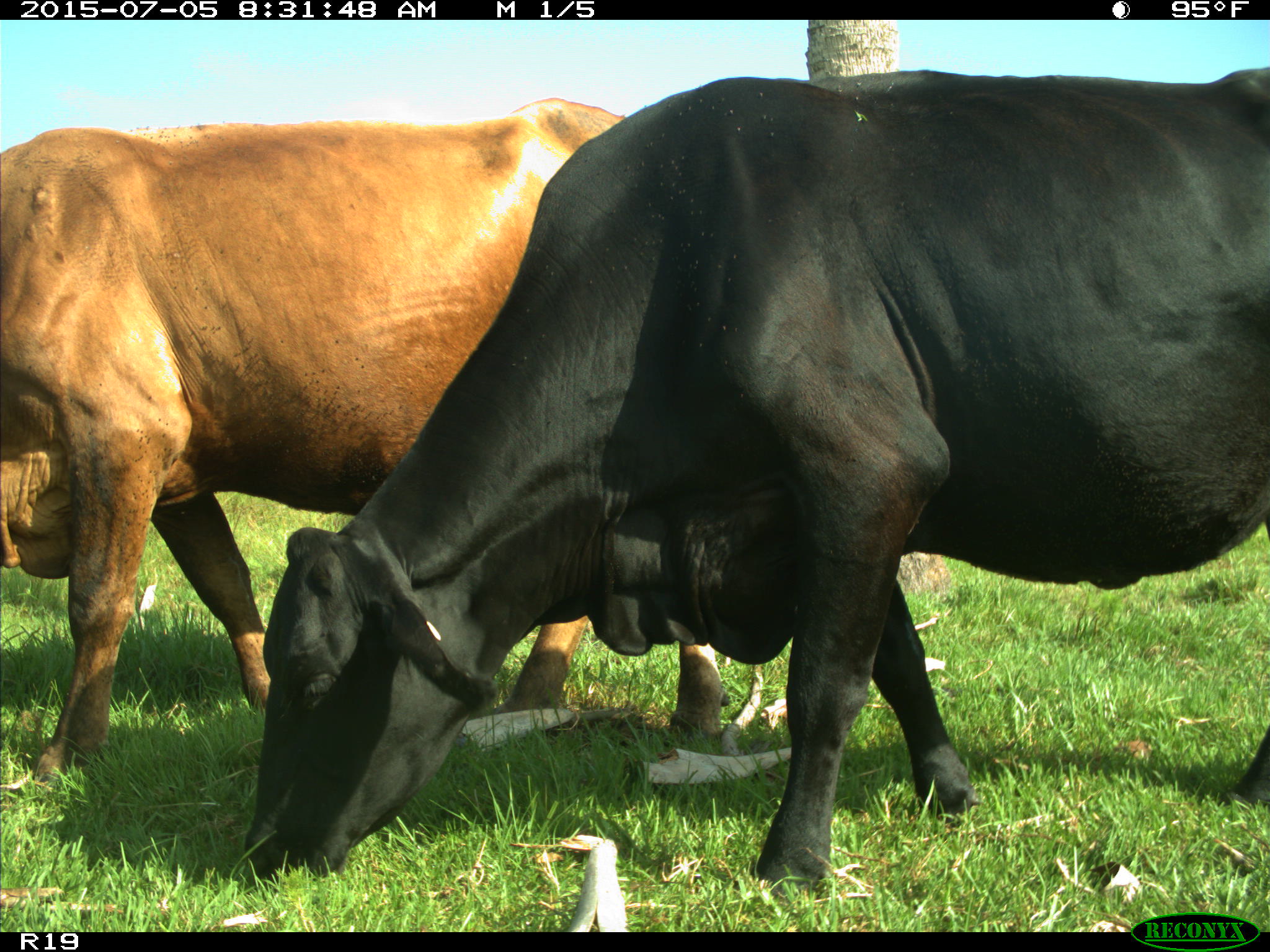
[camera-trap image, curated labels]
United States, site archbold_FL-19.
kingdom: Animalia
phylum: Chordata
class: Mammalia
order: Artiodactyla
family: Bovidae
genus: Bos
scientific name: Bos taurus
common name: domestic cow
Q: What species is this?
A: Bos taurus (domestic cow).